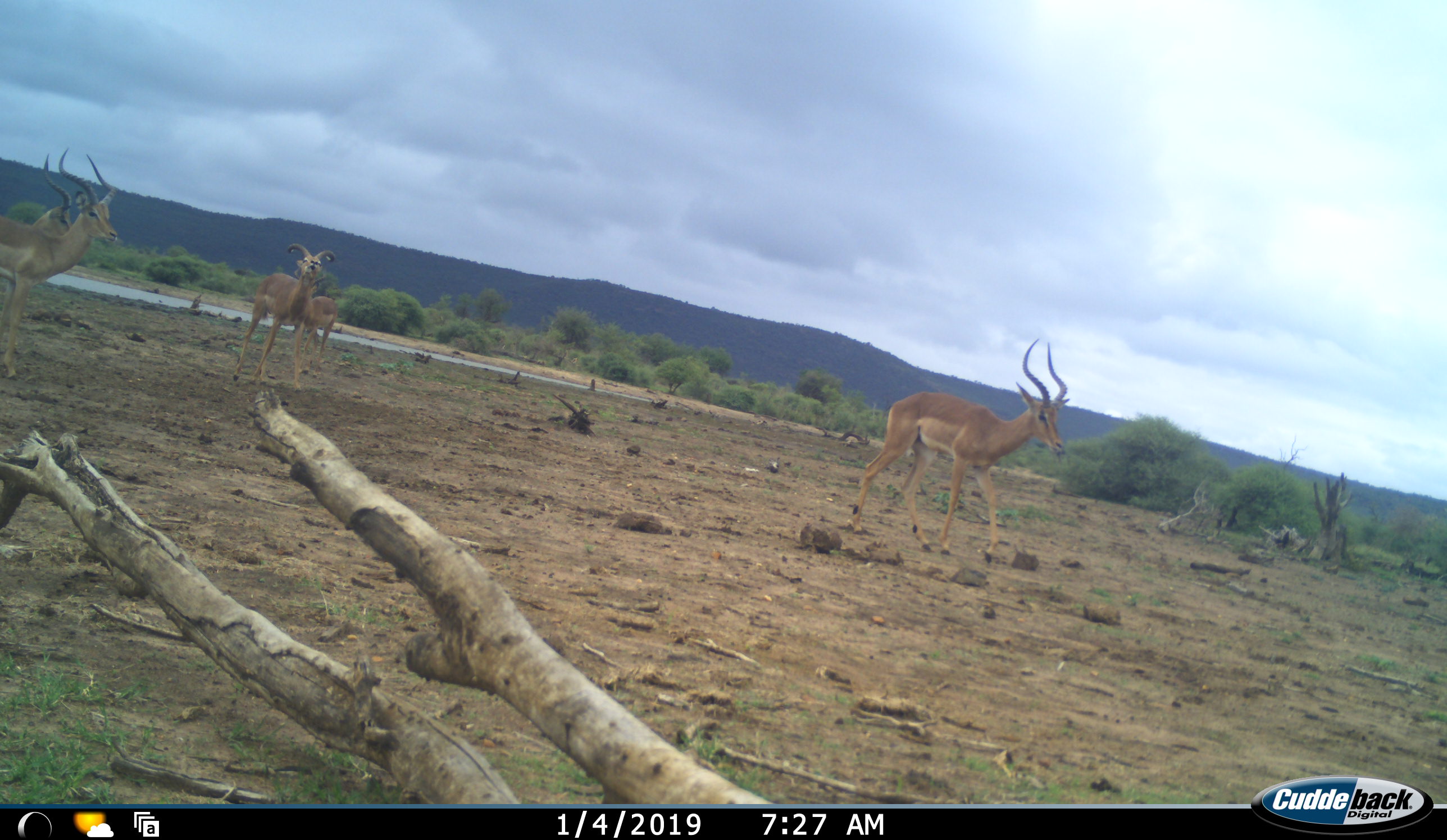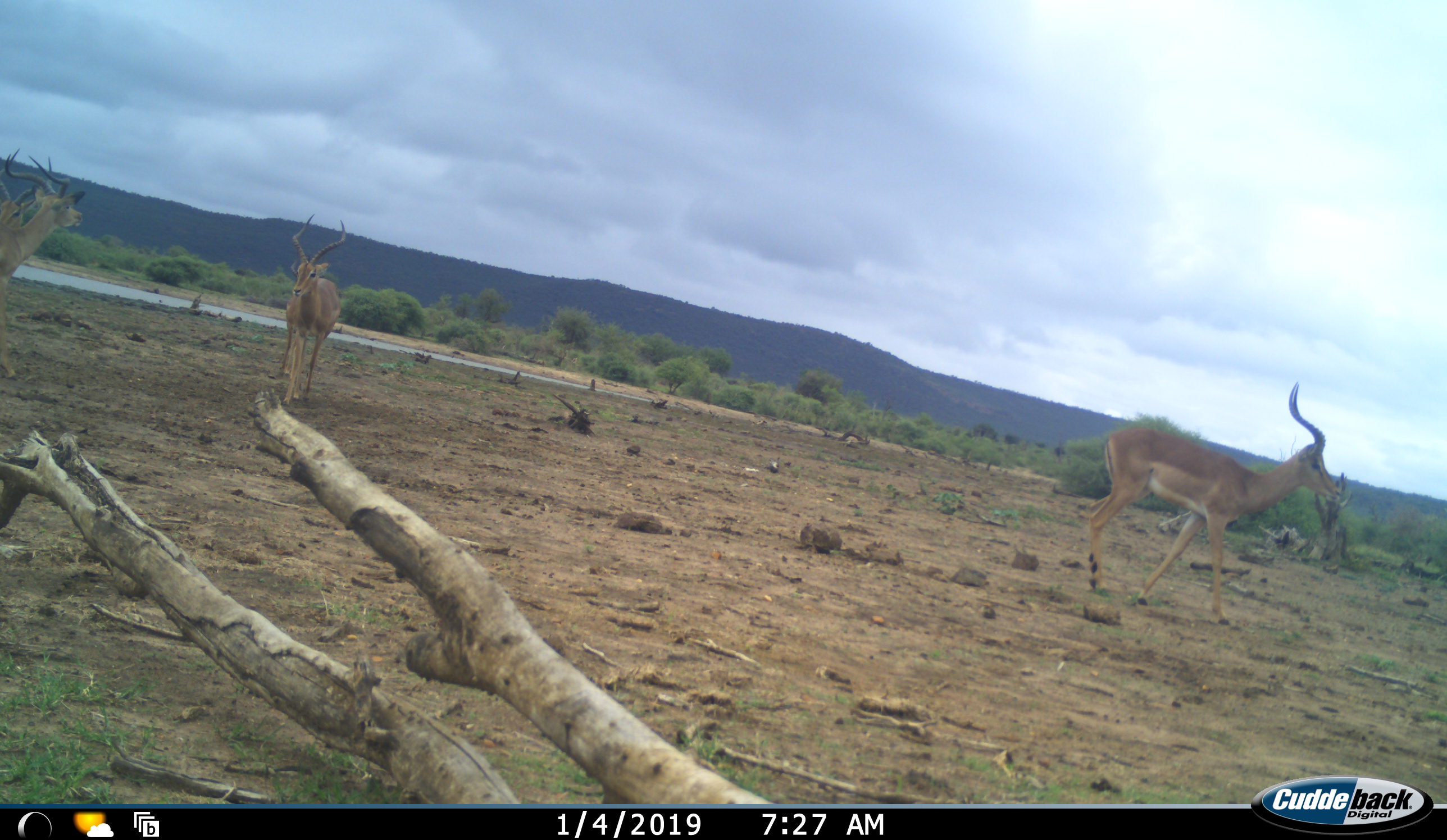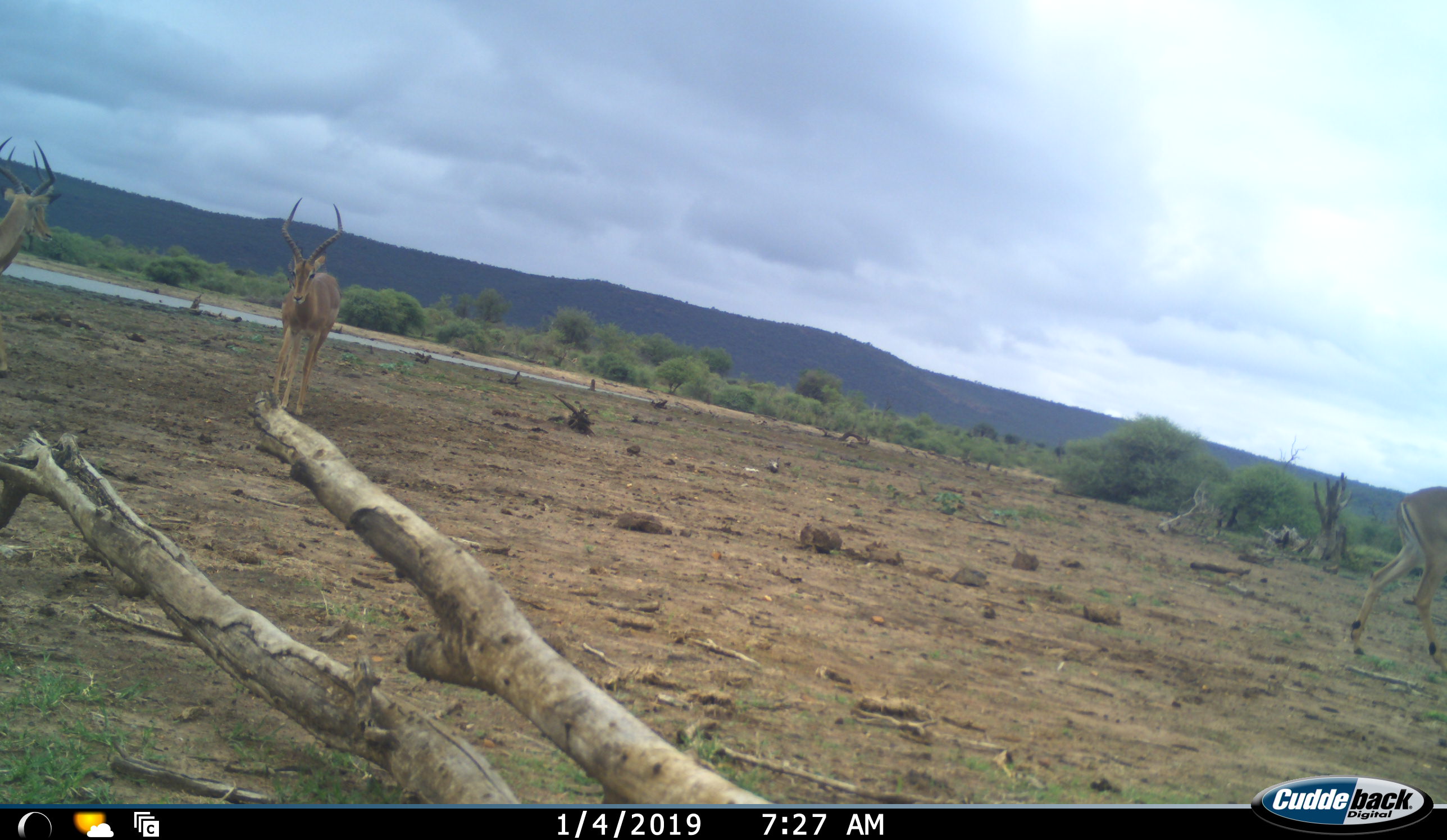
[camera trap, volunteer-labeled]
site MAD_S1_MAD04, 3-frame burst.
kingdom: Animalia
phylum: Chordata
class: Mammalia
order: Artiodactyla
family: Bovidae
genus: Aepyceros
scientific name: Aepyceros melampus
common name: impala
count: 5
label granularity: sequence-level